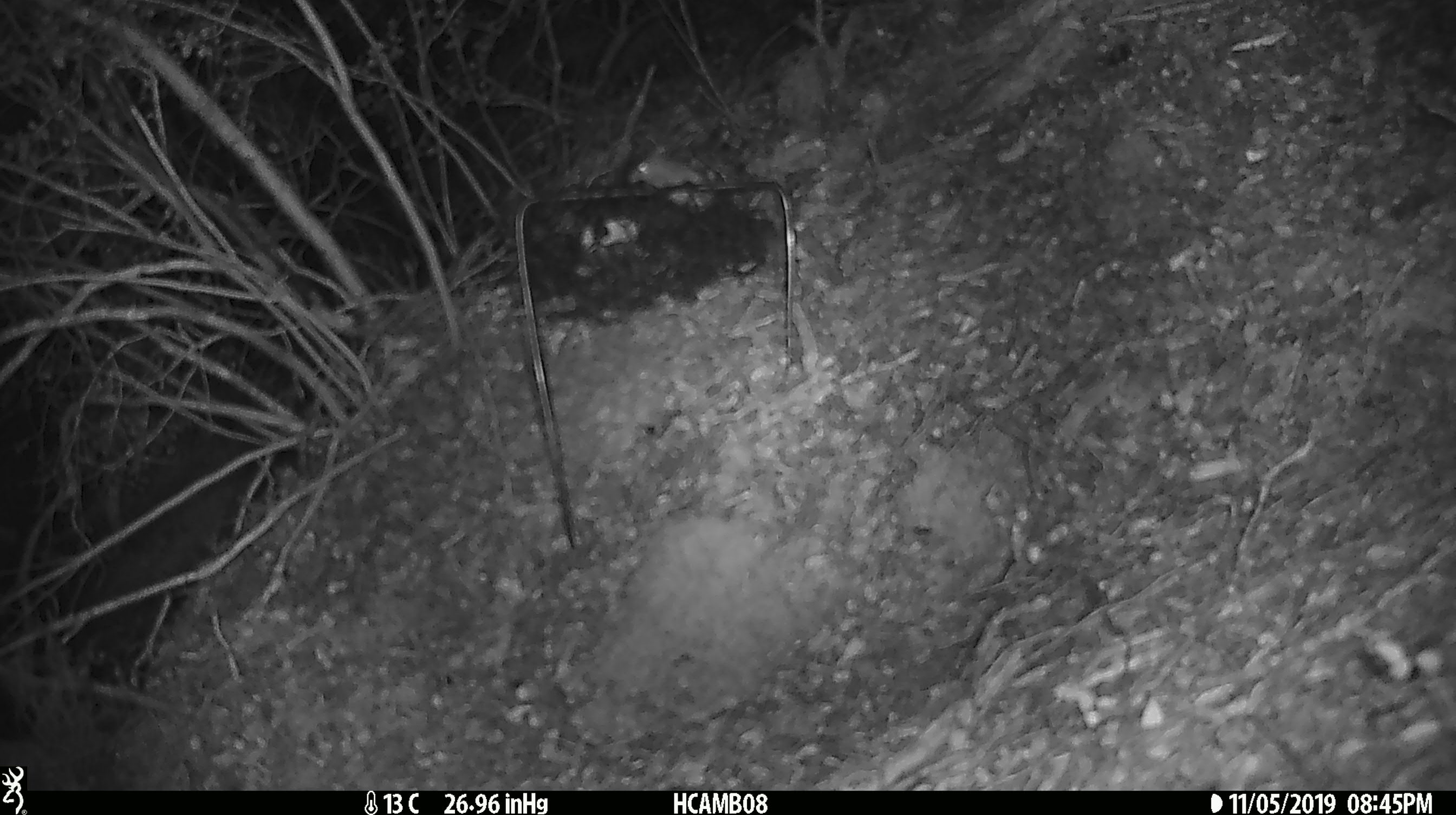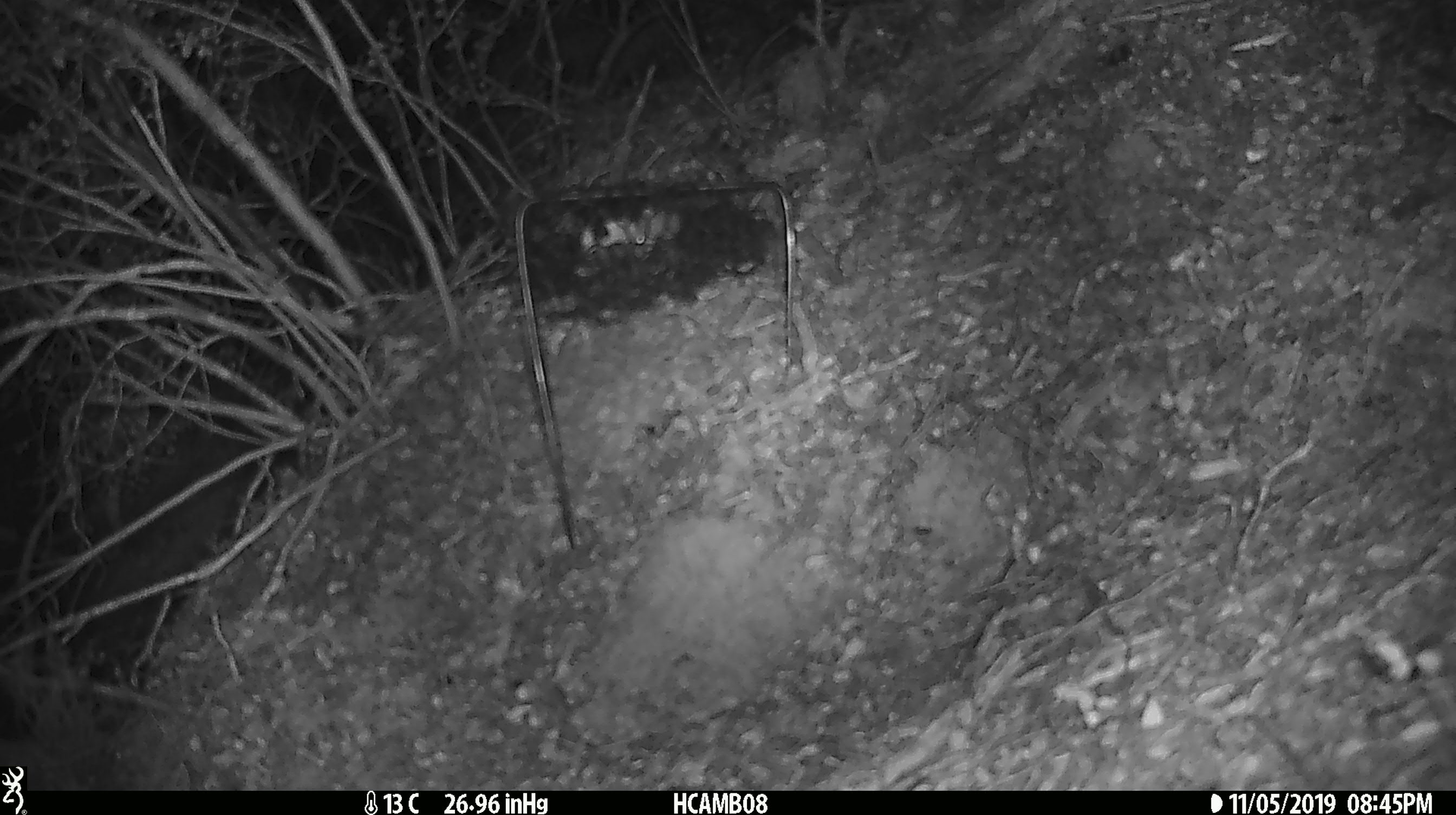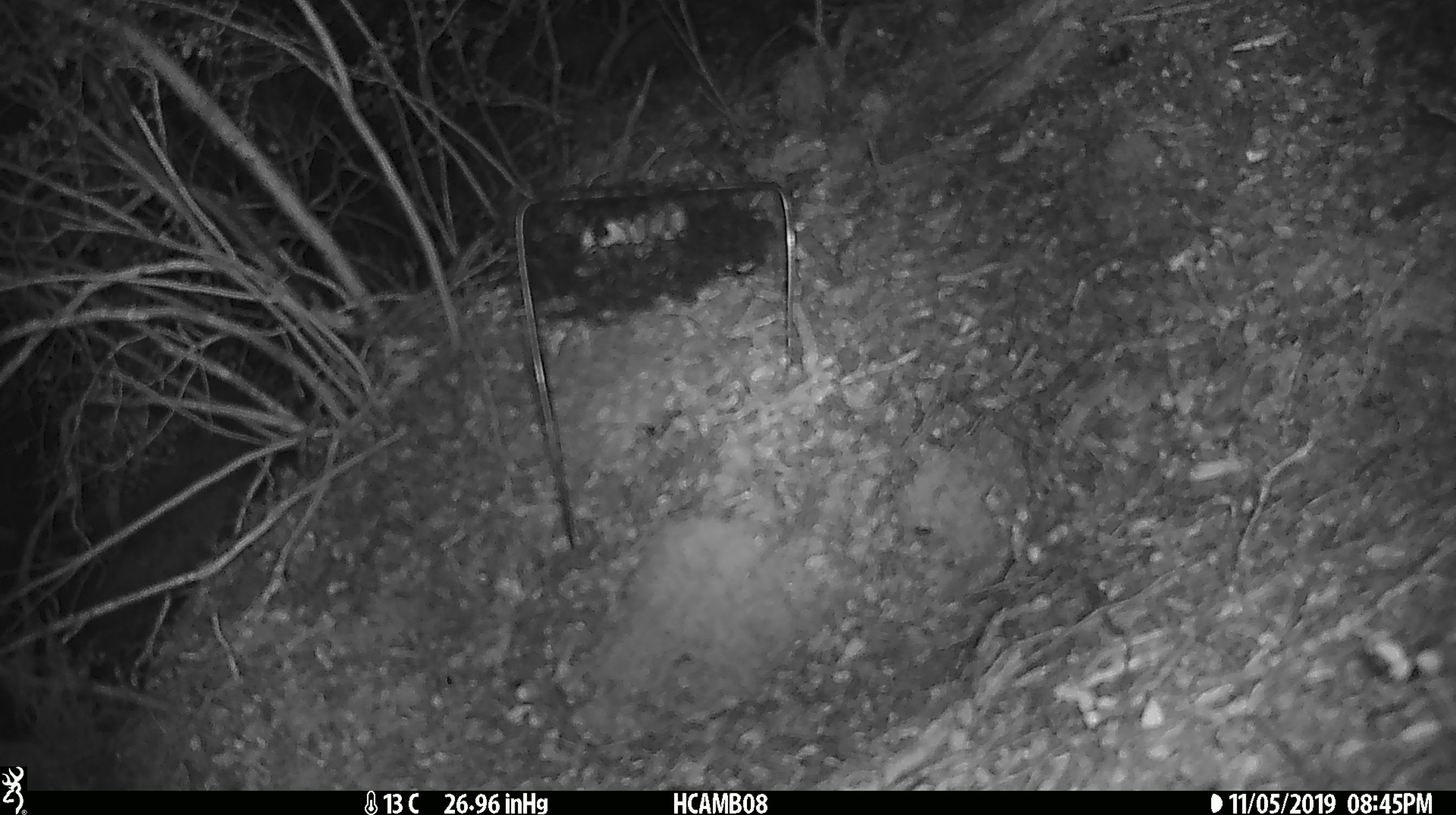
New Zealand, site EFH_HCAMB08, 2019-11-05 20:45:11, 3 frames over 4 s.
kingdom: Animalia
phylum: Chordata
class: Mammalia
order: Rodentia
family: Muridae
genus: Mus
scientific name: Mus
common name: mouse